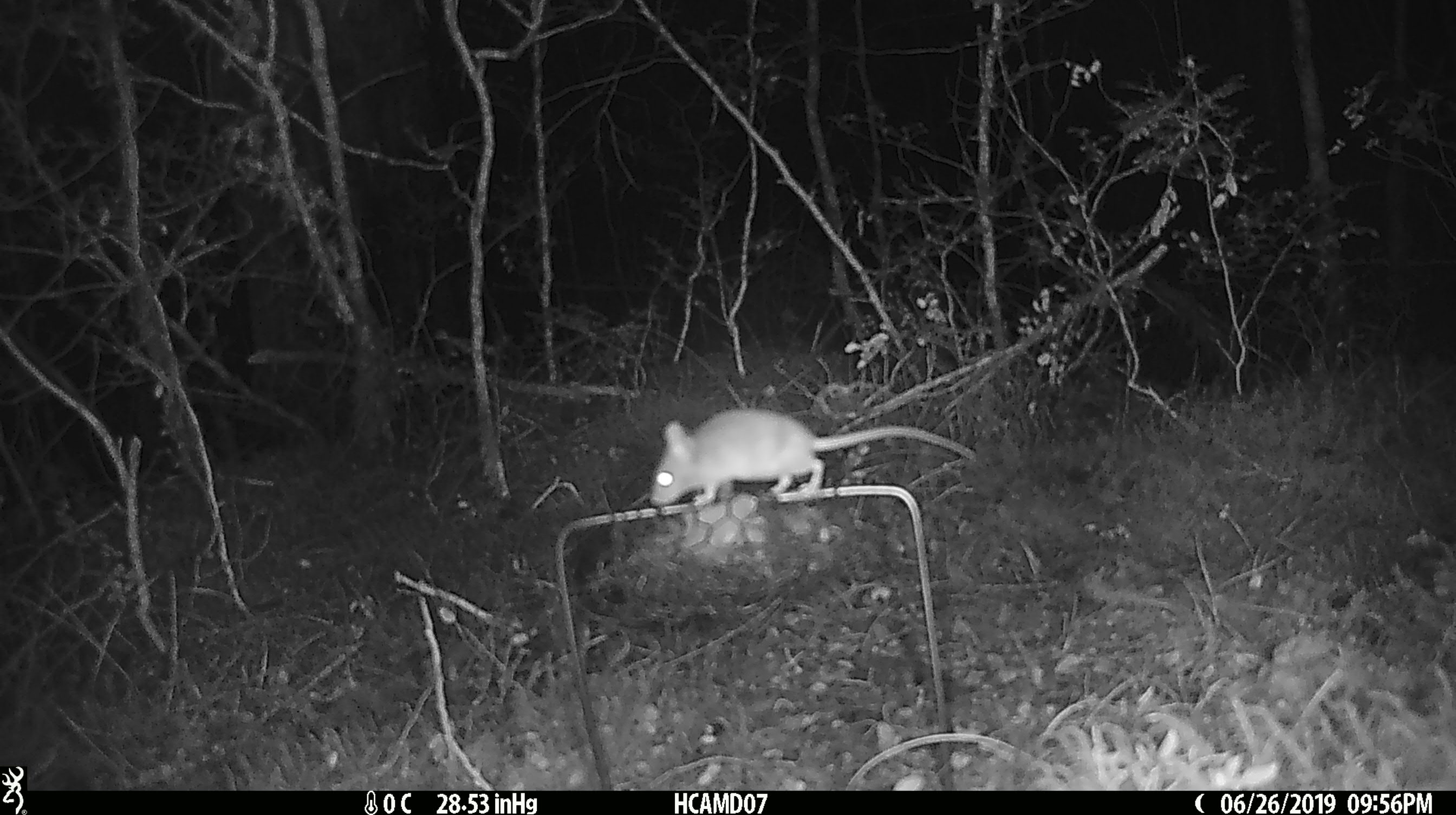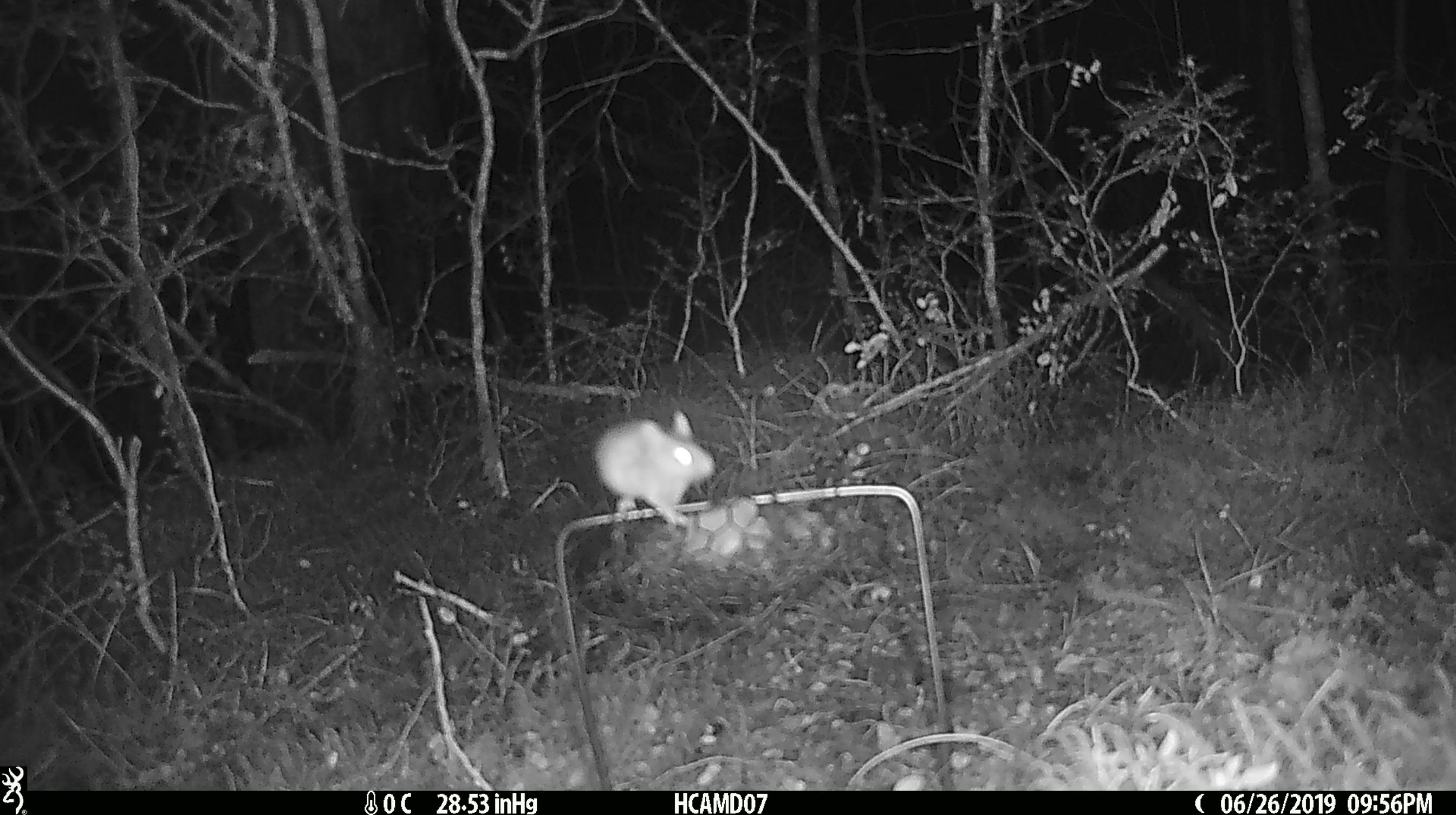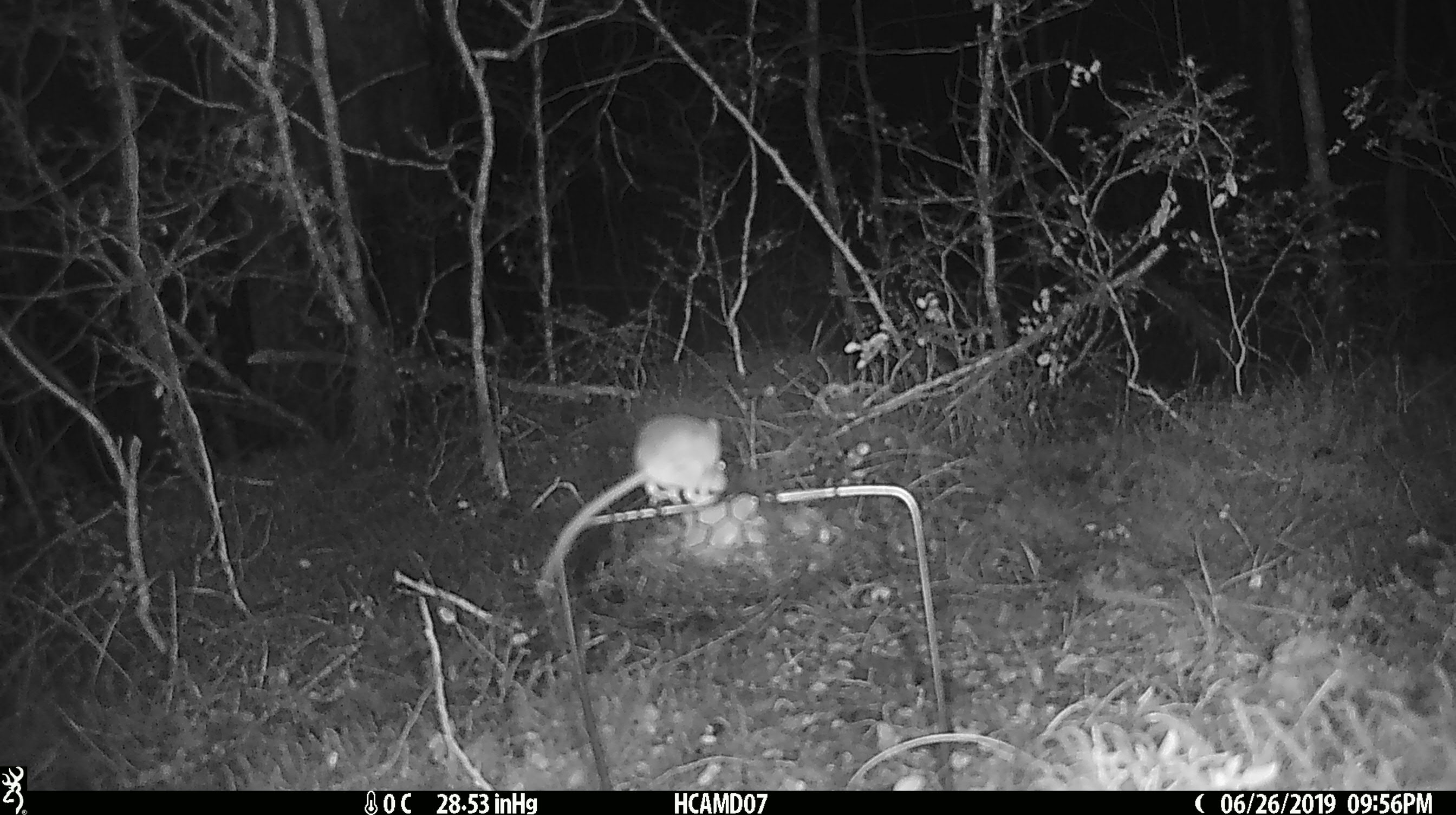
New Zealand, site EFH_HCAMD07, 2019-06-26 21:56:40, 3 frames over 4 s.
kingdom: Animalia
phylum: Chordata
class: Mammalia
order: Rodentia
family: Muridae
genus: Mus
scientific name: Mus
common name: mouse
Mouse (Mus).